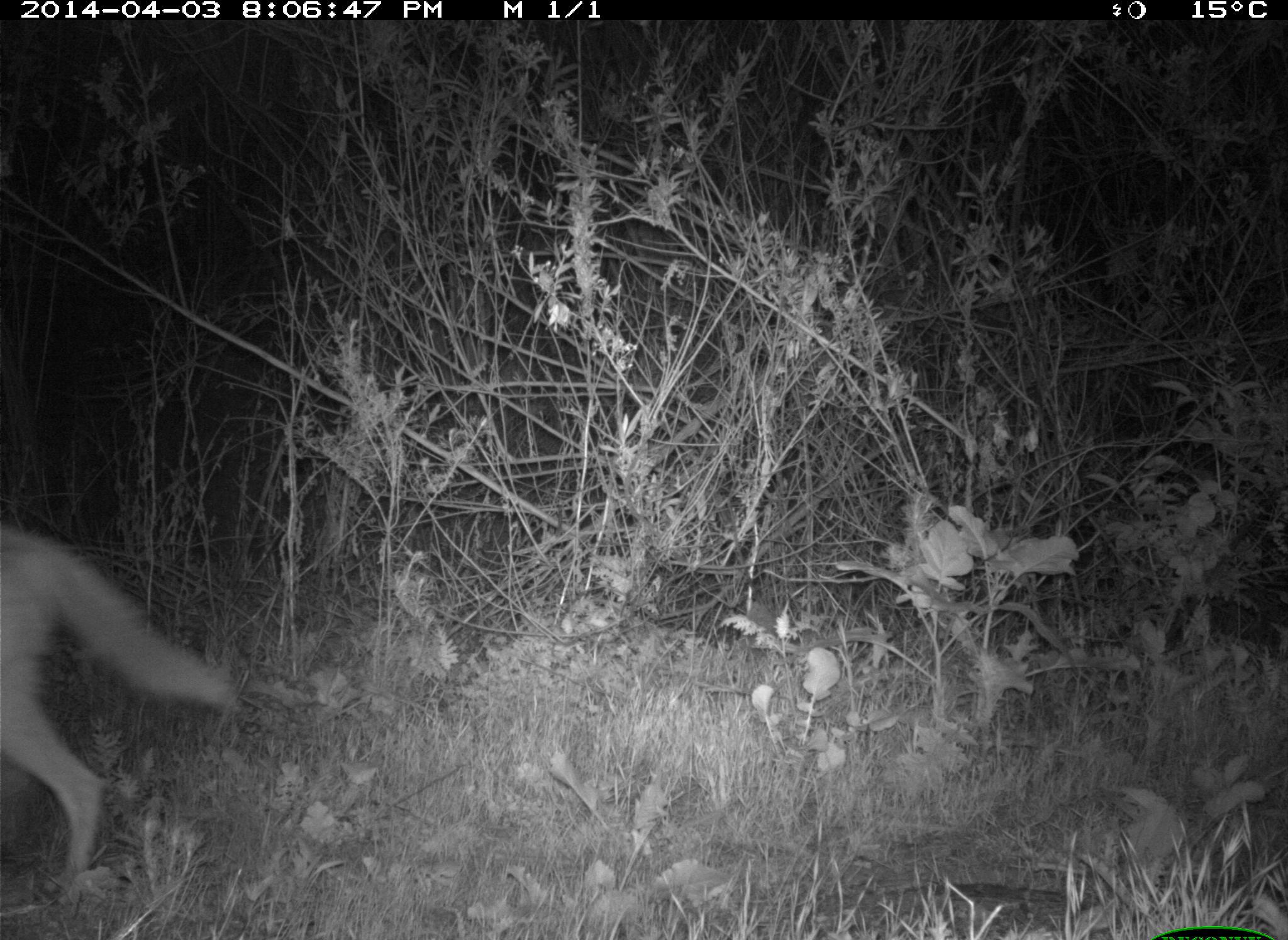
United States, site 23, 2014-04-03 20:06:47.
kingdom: Animalia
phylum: Chordata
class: Mammalia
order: Carnivora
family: Canidae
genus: Canis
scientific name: Canis latrans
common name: coyote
Coyote (Canis latrans).